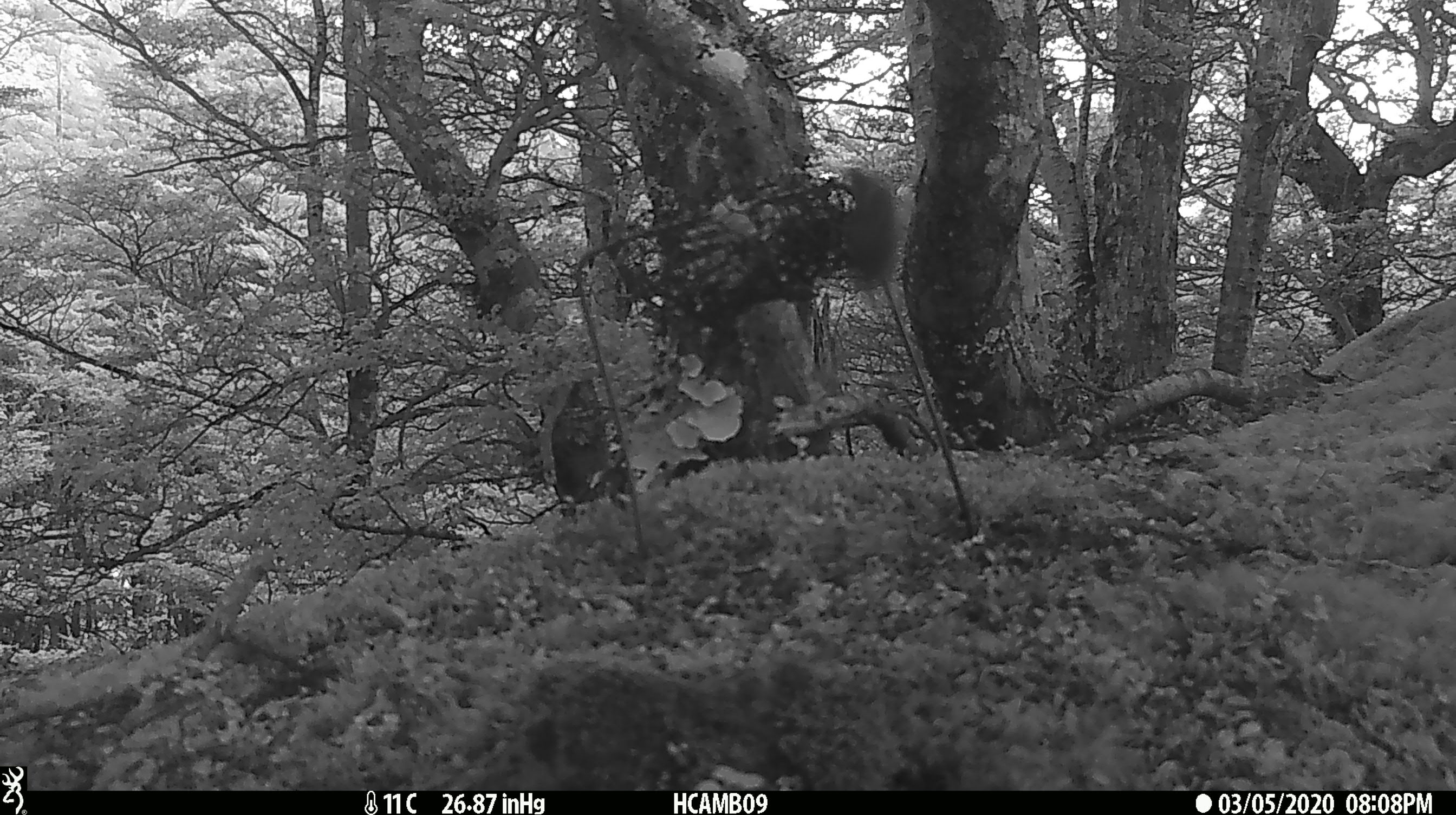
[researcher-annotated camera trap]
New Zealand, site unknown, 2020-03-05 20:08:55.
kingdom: Animalia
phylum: Chordata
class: Mammalia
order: Rodentia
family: Muridae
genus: Mus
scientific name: Mus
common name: mouse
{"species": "mouse (Mus)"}